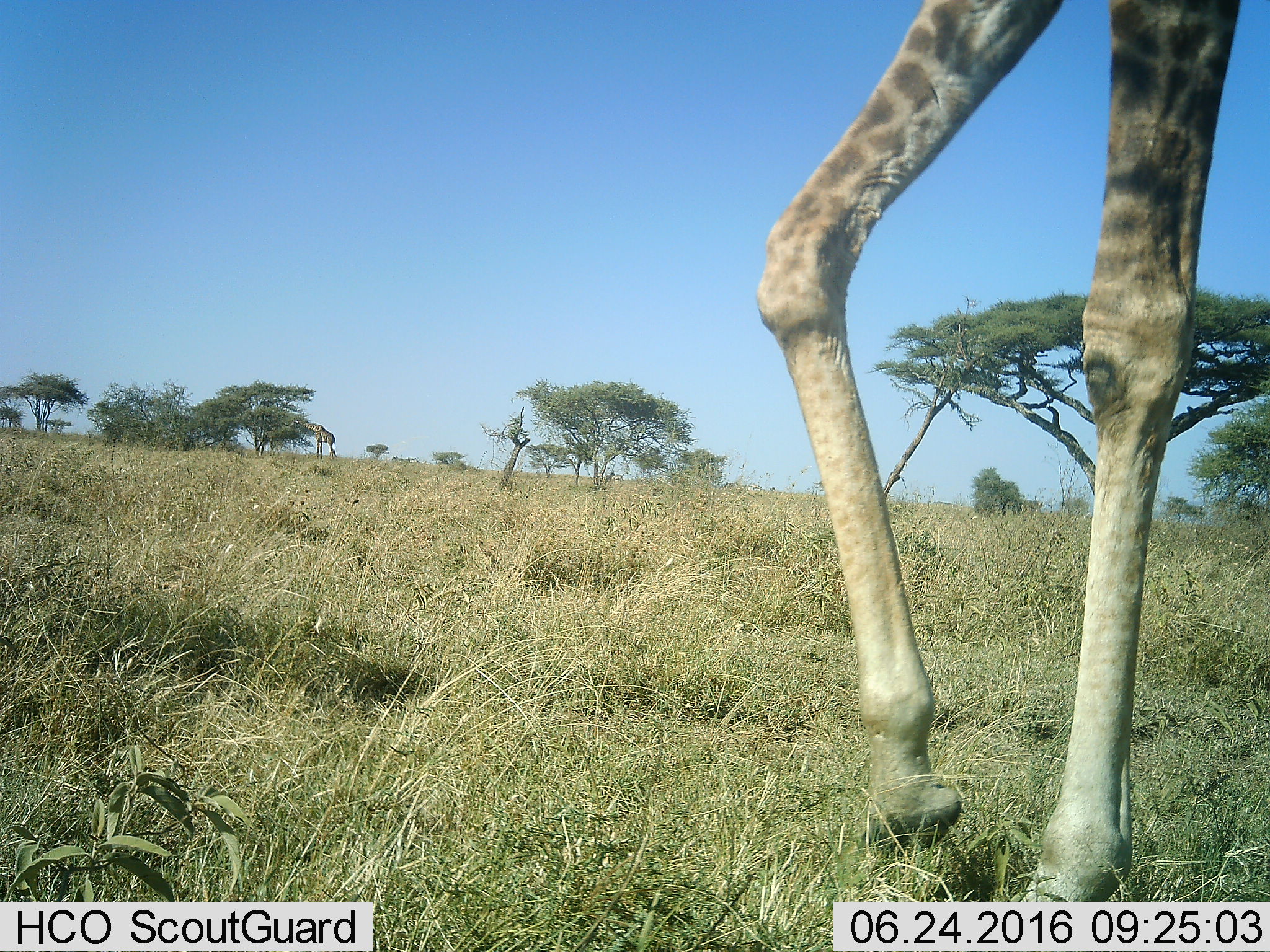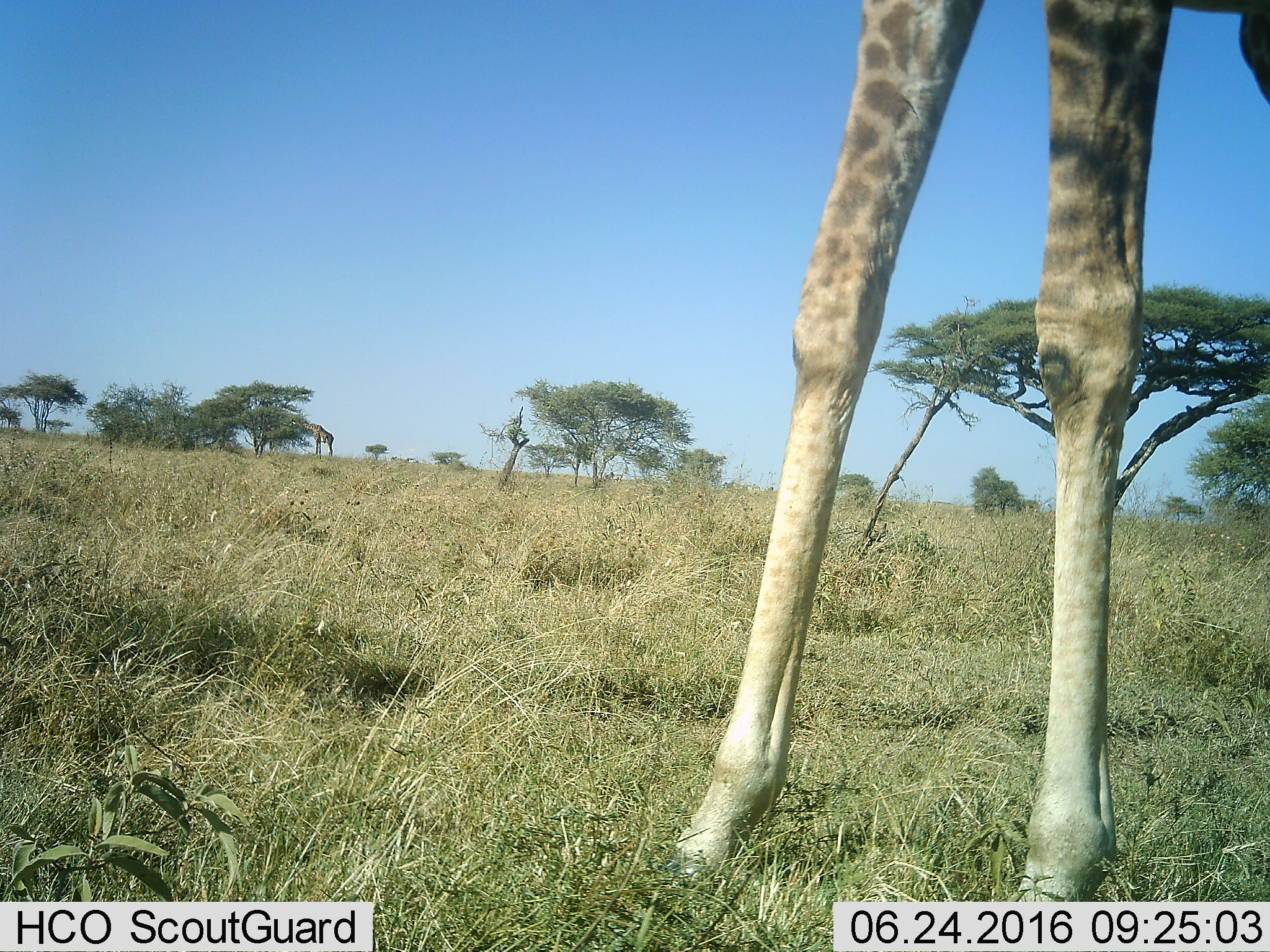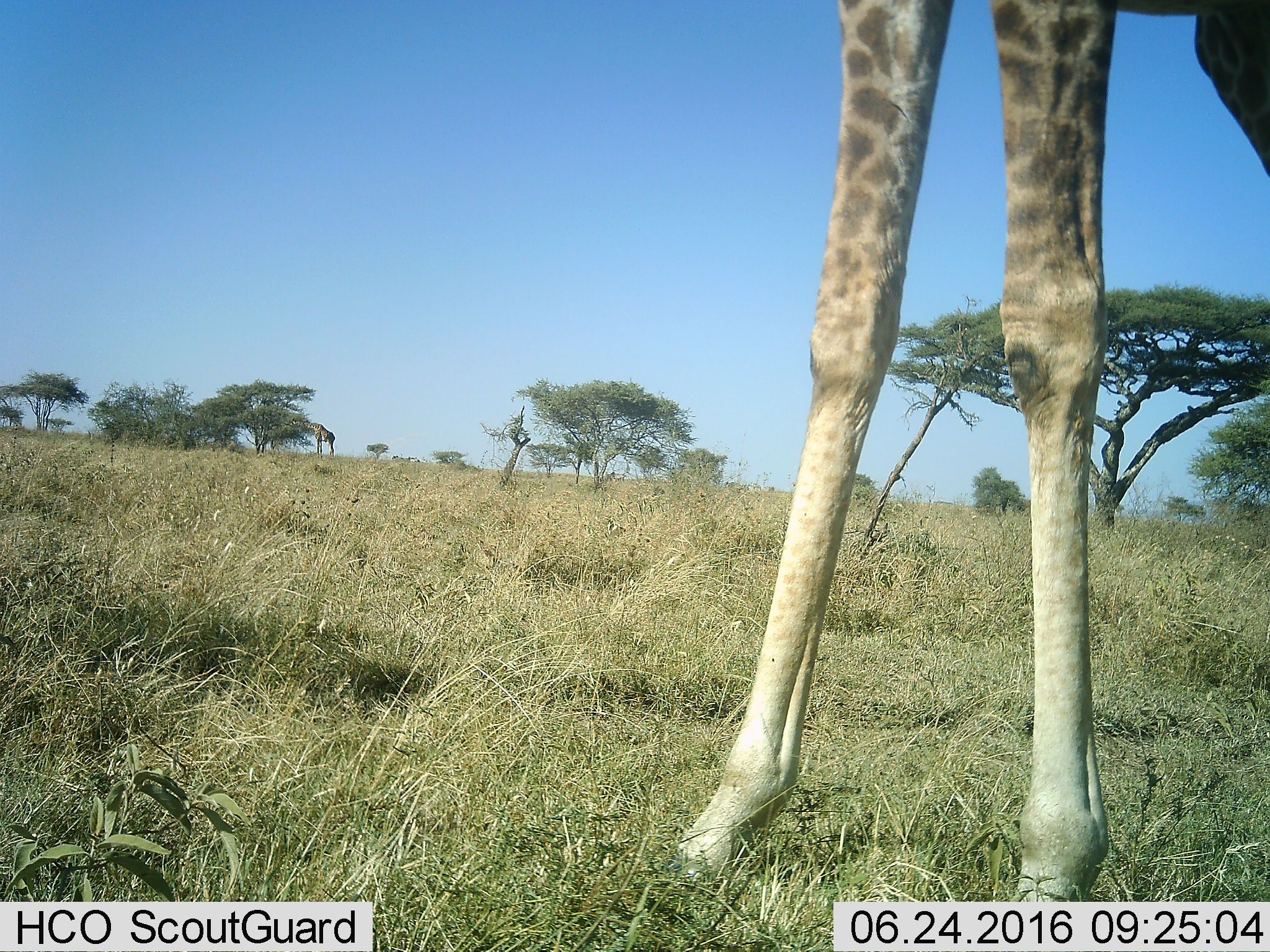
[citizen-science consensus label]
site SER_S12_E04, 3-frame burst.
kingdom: Animalia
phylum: Chordata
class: Mammalia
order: Artiodactyla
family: Giraffidae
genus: Giraffa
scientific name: Giraffa camelopardalis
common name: giraffe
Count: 2.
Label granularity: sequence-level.